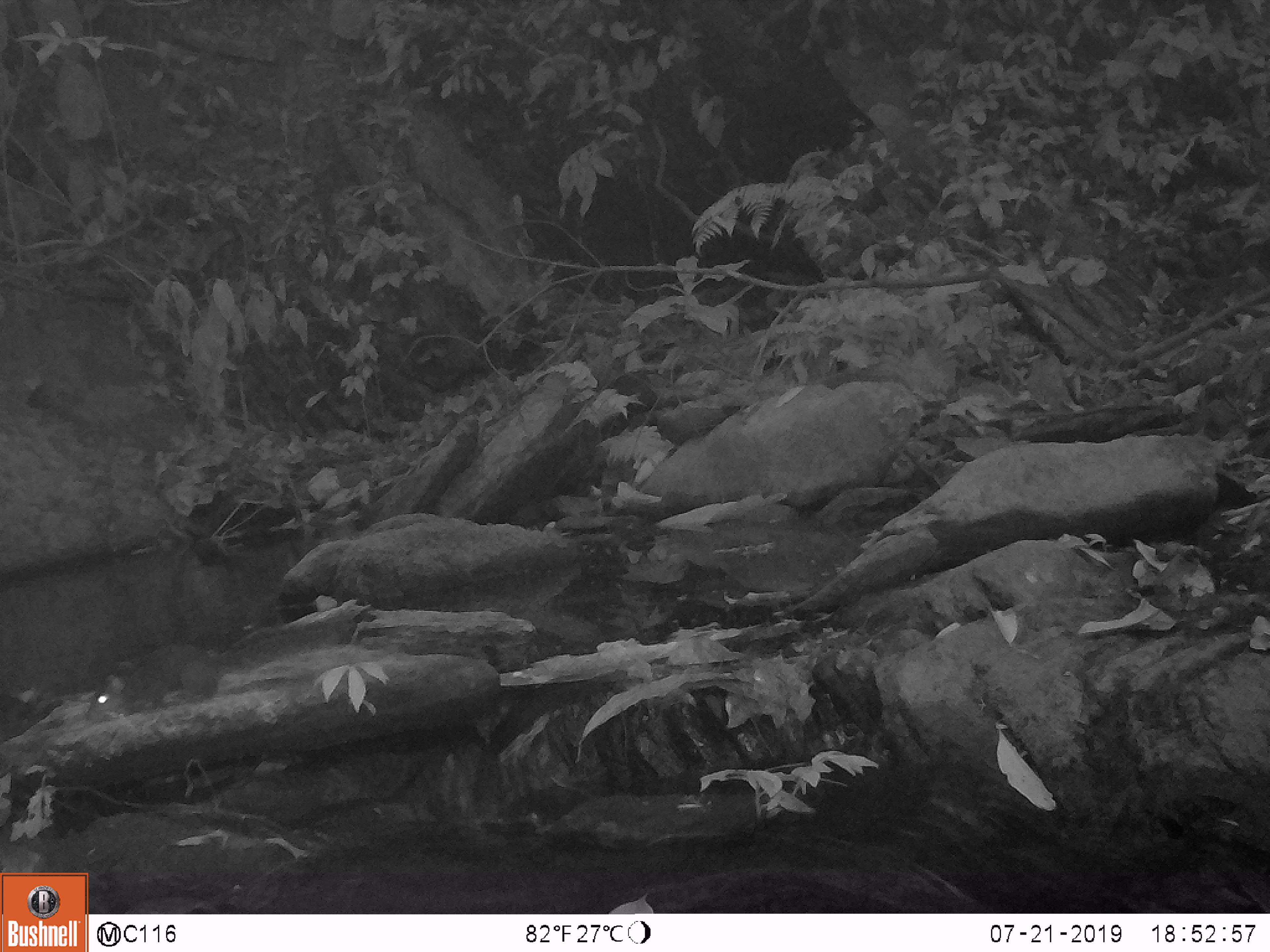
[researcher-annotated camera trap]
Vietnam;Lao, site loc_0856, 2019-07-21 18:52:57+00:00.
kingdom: Animalia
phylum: Chordata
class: Mammalia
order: Rodentia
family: Sciuridae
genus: Dremomys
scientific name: Dremomys rufigenis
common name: red-cheeked squirrel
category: red cheeked squirrel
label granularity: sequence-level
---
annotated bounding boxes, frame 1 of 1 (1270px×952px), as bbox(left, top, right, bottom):
red cheeked squirrel: bbox(85, 615, 356, 724)